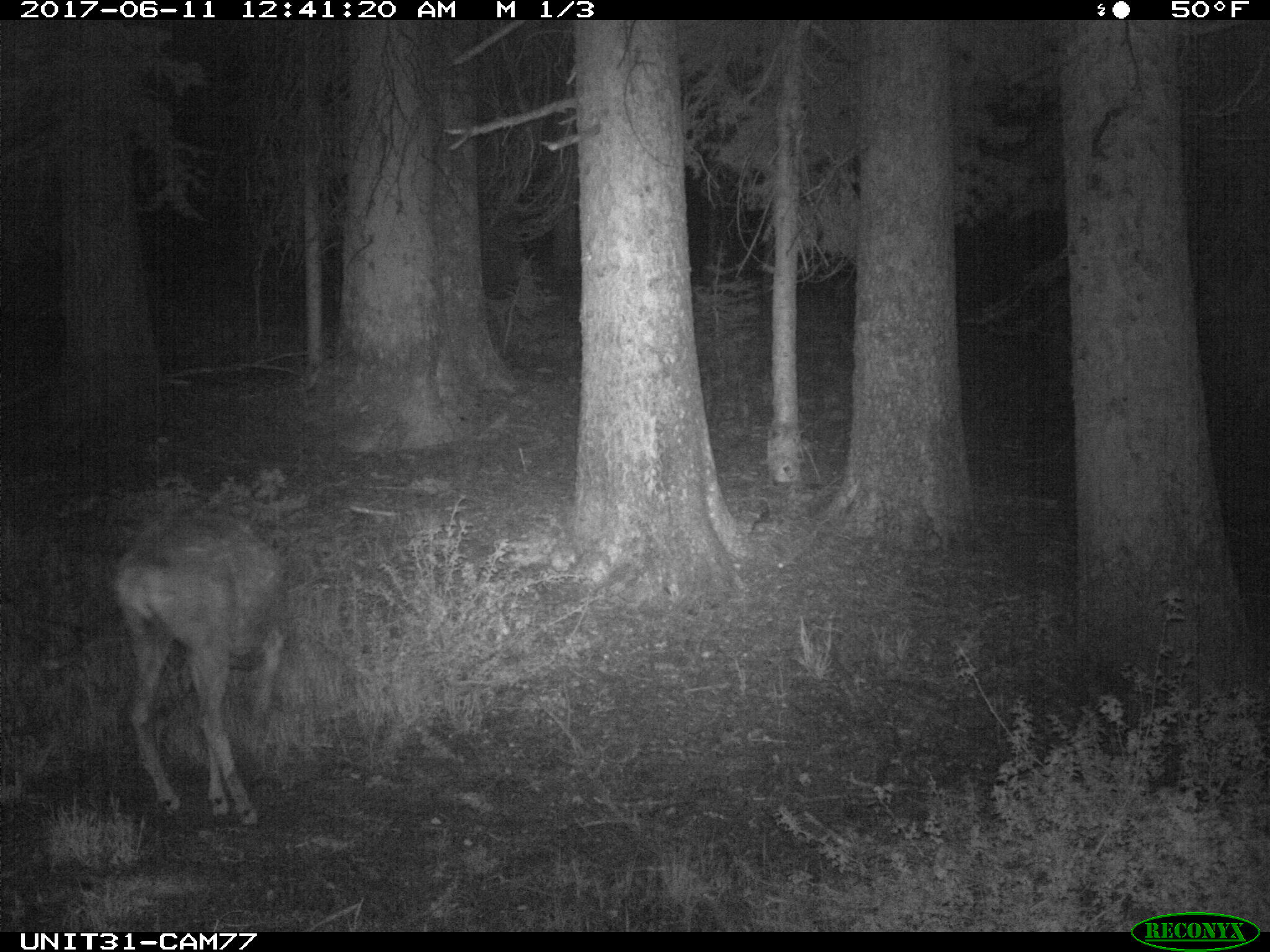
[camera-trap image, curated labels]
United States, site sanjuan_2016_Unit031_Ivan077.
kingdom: Animalia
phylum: Chordata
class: Mammalia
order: Artiodactyla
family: Cervidae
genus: Odocoileus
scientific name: Odocoileus hemionus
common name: mule deer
Odocoileus hemionus (mule deer).